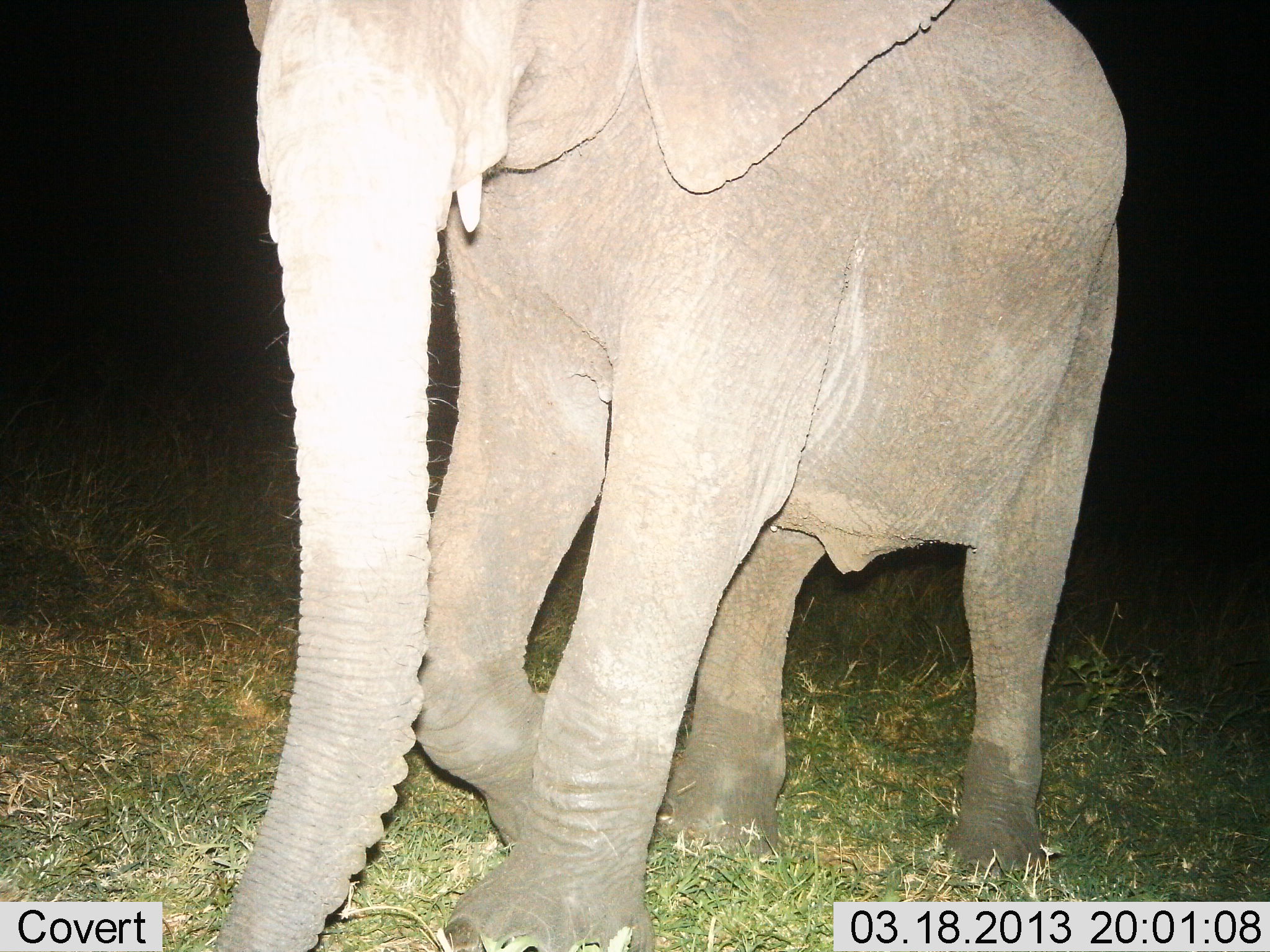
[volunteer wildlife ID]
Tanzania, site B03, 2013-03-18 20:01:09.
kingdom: Animalia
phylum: Chordata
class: Mammalia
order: Proboscidea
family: Elephantidae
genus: Loxodonta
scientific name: Loxodonta africana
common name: african bush elephant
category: elephant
Elephant (african bush elephant) (Loxodonta africana), count 1. Behavior (volunteer vote fractions): standing 20%, resting 0%, moving 84%, interacting 0%. Young present (vote fraction): 4%. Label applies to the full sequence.